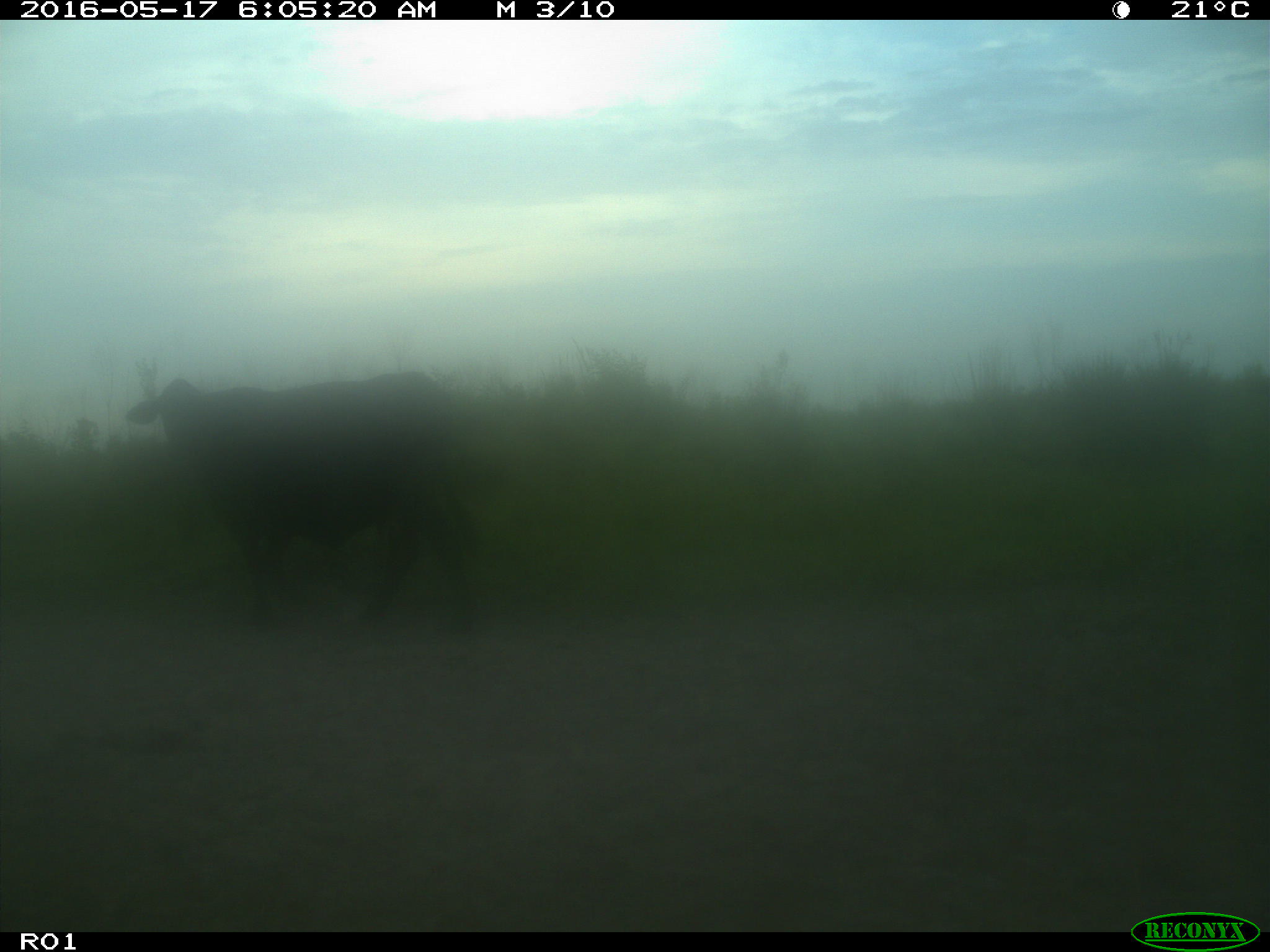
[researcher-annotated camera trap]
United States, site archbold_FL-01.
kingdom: Animalia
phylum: Chordata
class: Mammalia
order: Artiodactyla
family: Bovidae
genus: Bos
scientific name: Bos taurus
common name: domestic cow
Bos taurus (domestic cow).